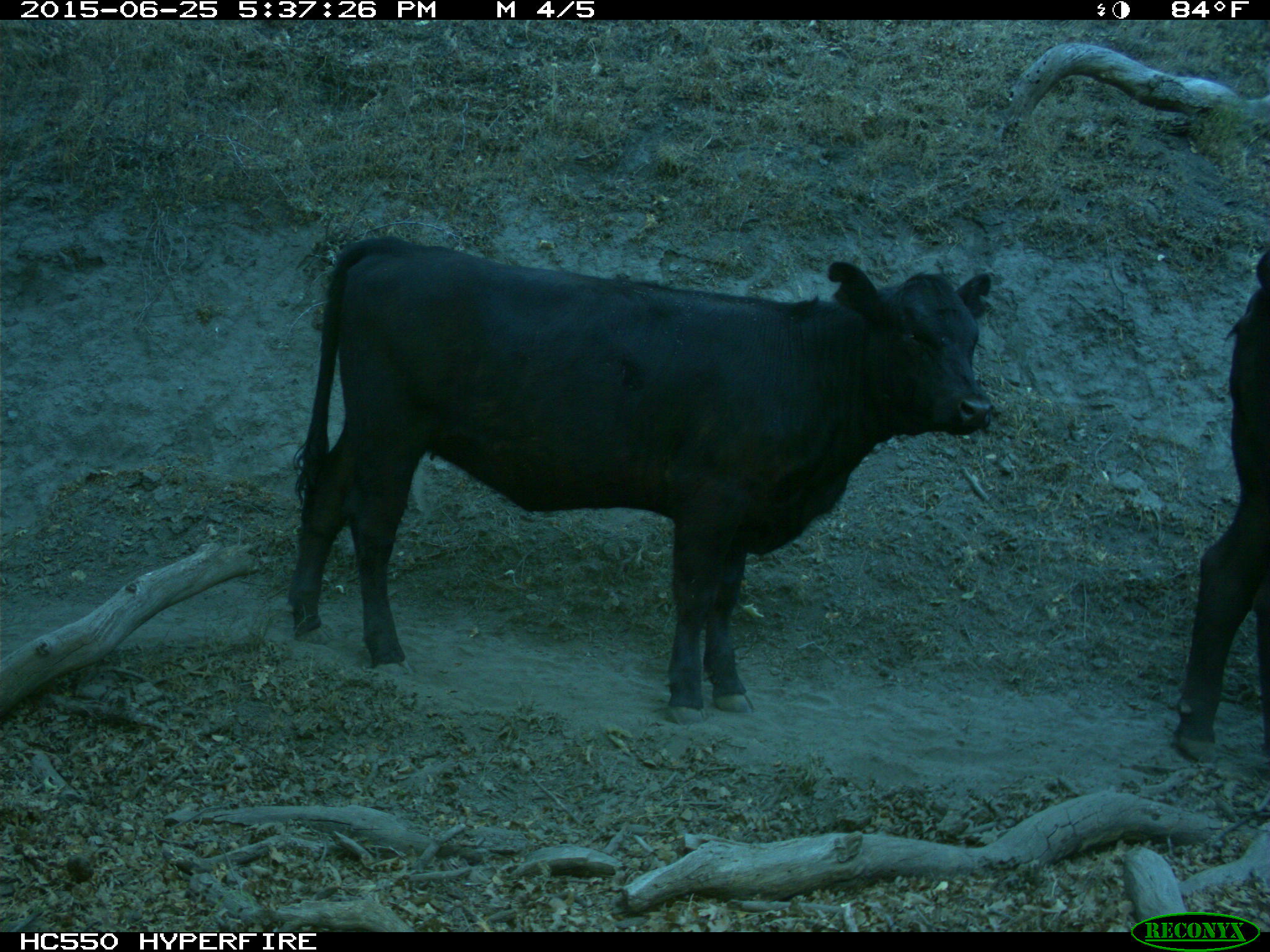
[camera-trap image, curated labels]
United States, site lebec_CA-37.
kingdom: Animalia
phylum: Chordata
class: Mammalia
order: Artiodactyla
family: Bovidae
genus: Bos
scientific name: Bos taurus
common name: domestic cow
Bos taurus (domestic cow).